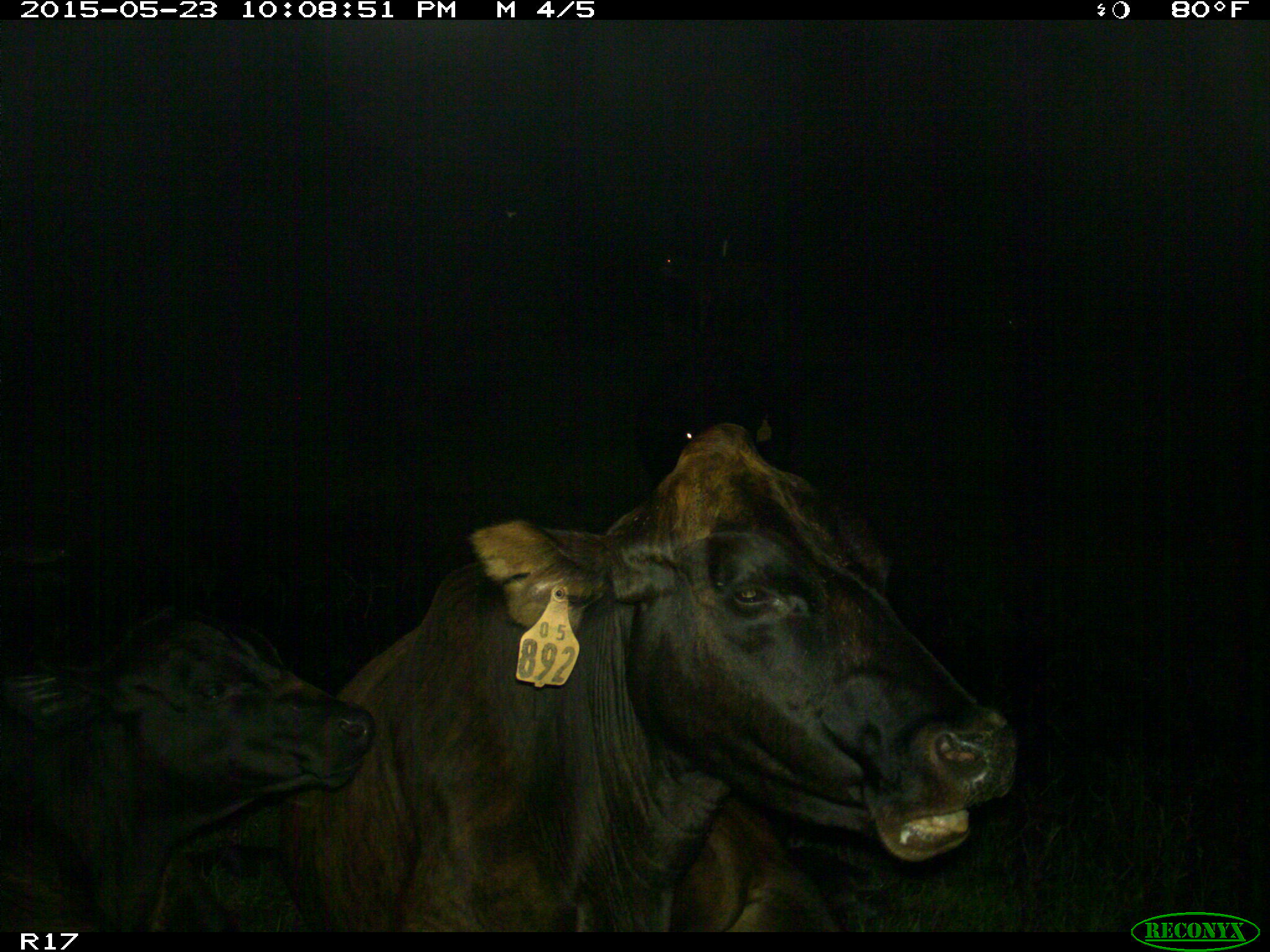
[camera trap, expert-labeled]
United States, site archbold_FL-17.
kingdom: Animalia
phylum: Chordata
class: Mammalia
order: Artiodactyla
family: Bovidae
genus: Bos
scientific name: Bos taurus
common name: domestic cow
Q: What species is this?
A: Bos taurus (domestic cow).